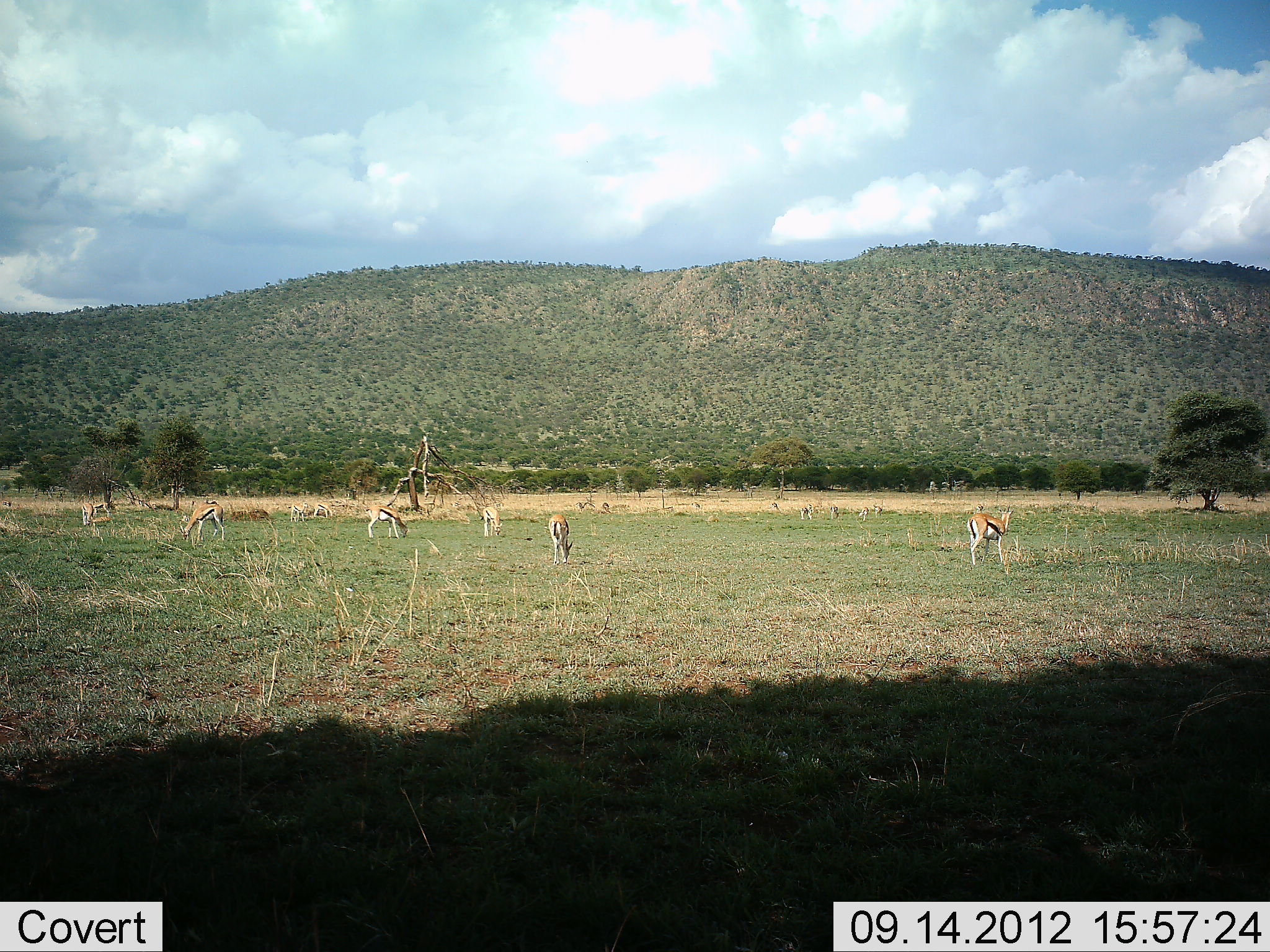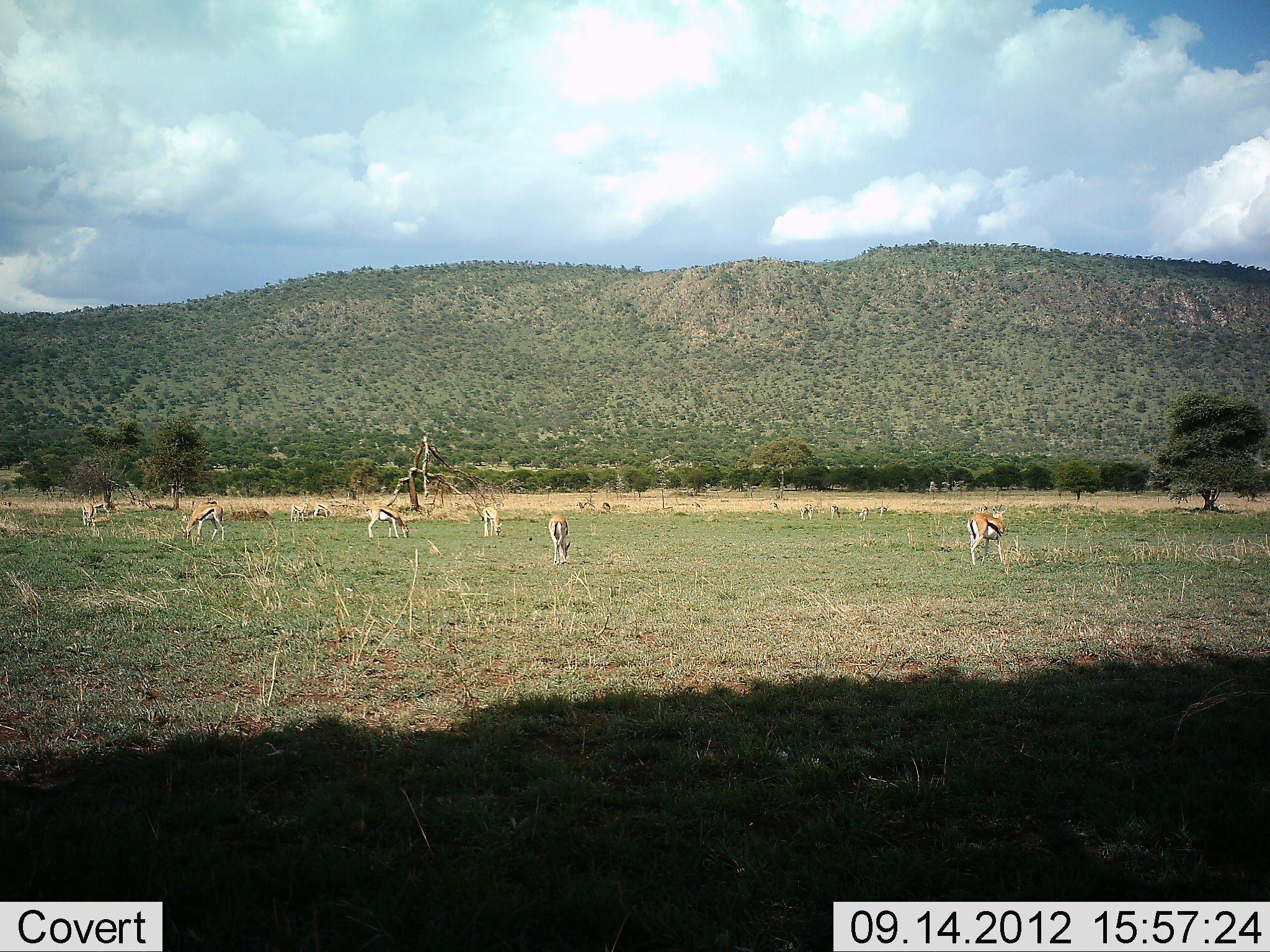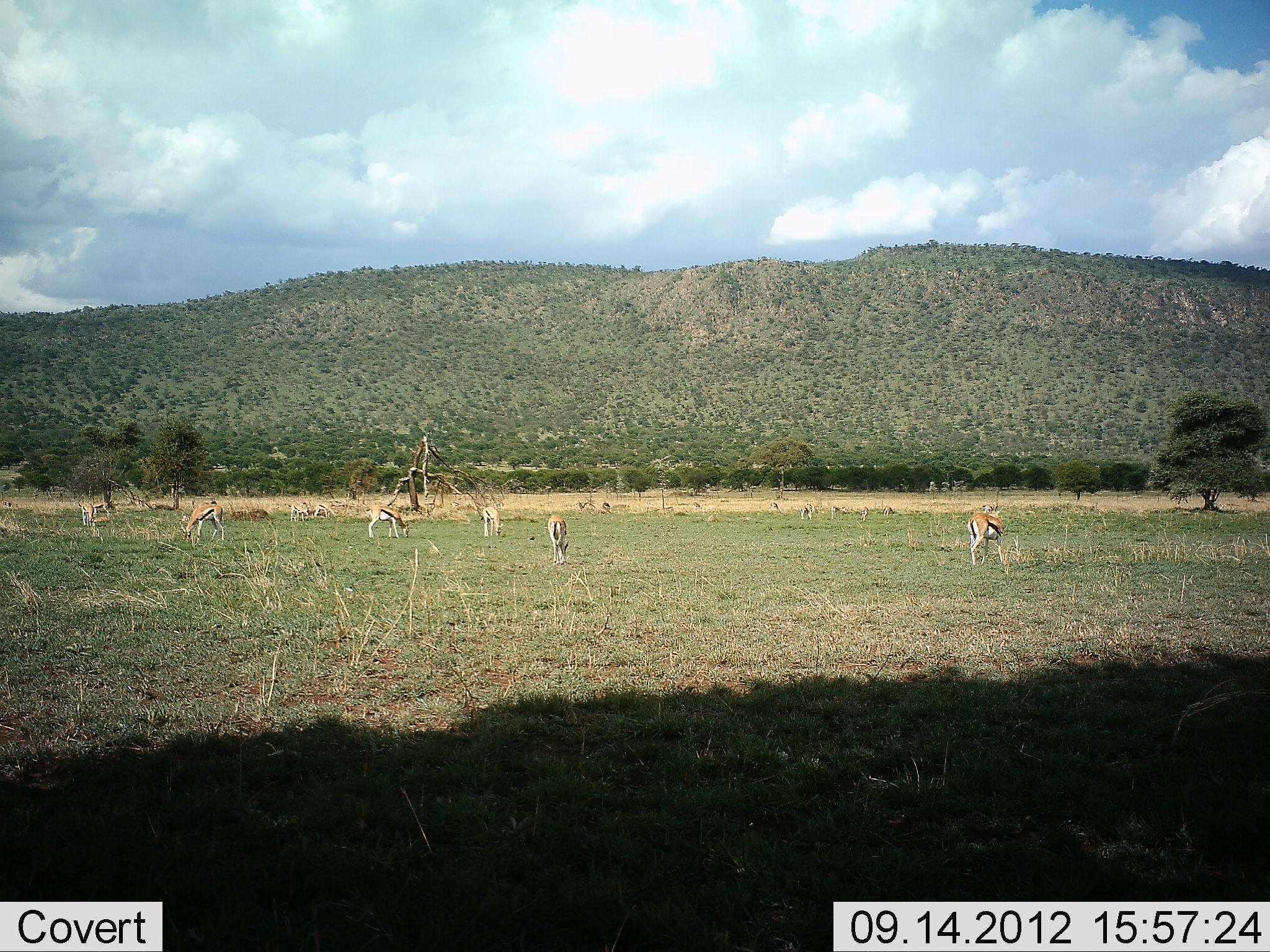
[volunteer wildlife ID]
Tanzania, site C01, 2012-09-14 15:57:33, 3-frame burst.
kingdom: Animalia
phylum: Chordata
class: Mammalia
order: Artiodactyla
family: Bovidae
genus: Eudorcas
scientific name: Eudorcas thomsonii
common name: thomson's gazelle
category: gazellethomsons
Gazellethomsons (thomson's gazelle) (Eudorcas thomsonii), count 11-50. Behavior (volunteer vote fractions): standing 40%, resting 0%, moving 20%, interacting 0%. Young present (vote fraction): 0%. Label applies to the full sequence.